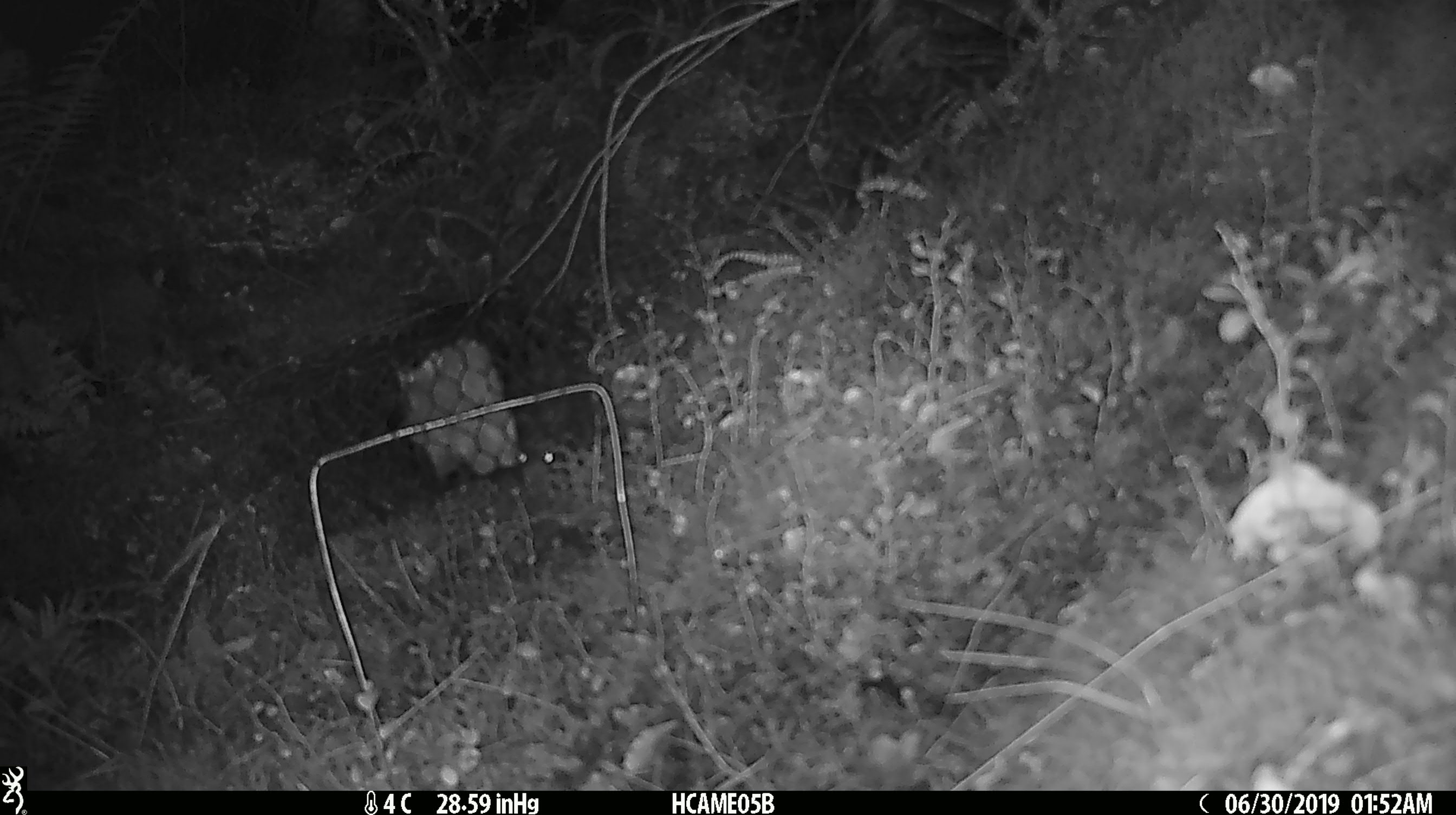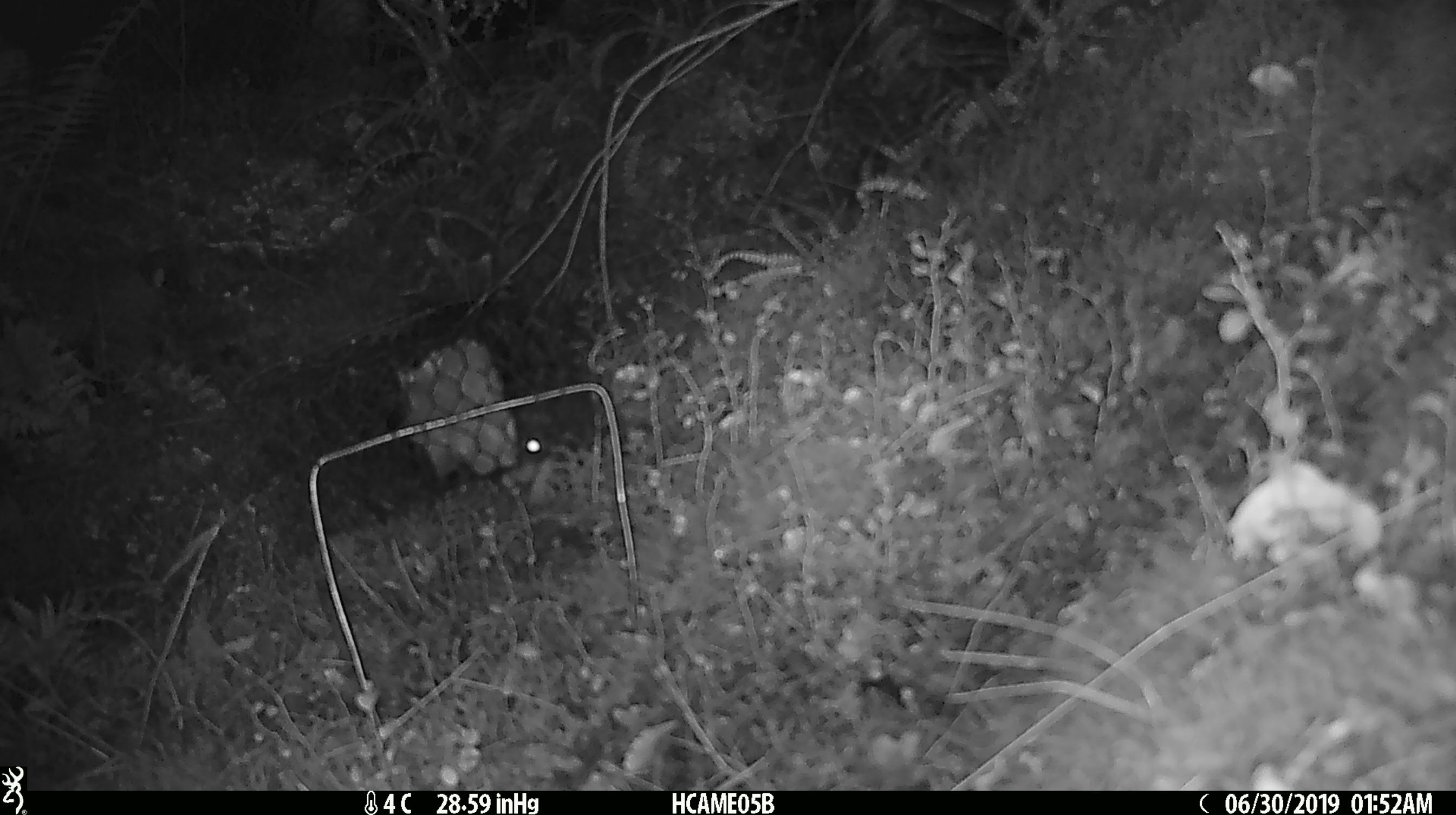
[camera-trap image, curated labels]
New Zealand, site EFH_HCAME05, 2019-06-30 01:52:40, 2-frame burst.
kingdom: Animalia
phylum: Chordata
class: Mammalia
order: Rodentia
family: Muridae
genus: Mus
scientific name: Mus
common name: mouse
Mouse (Mus).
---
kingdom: Animalia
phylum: Chordata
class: Mammalia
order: Rodentia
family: Muridae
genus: Rattus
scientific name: Rattus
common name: rat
Rat (Rattus).